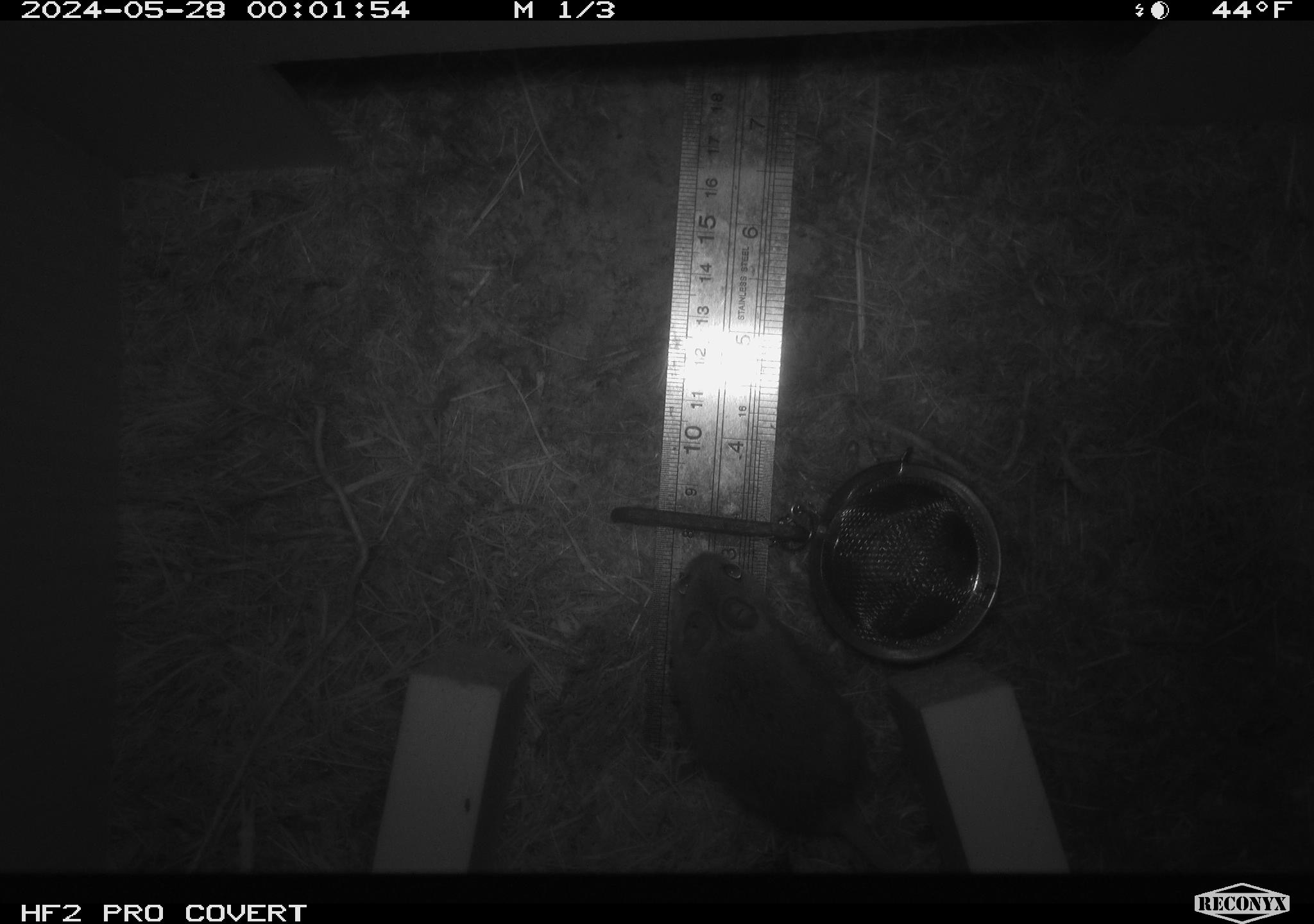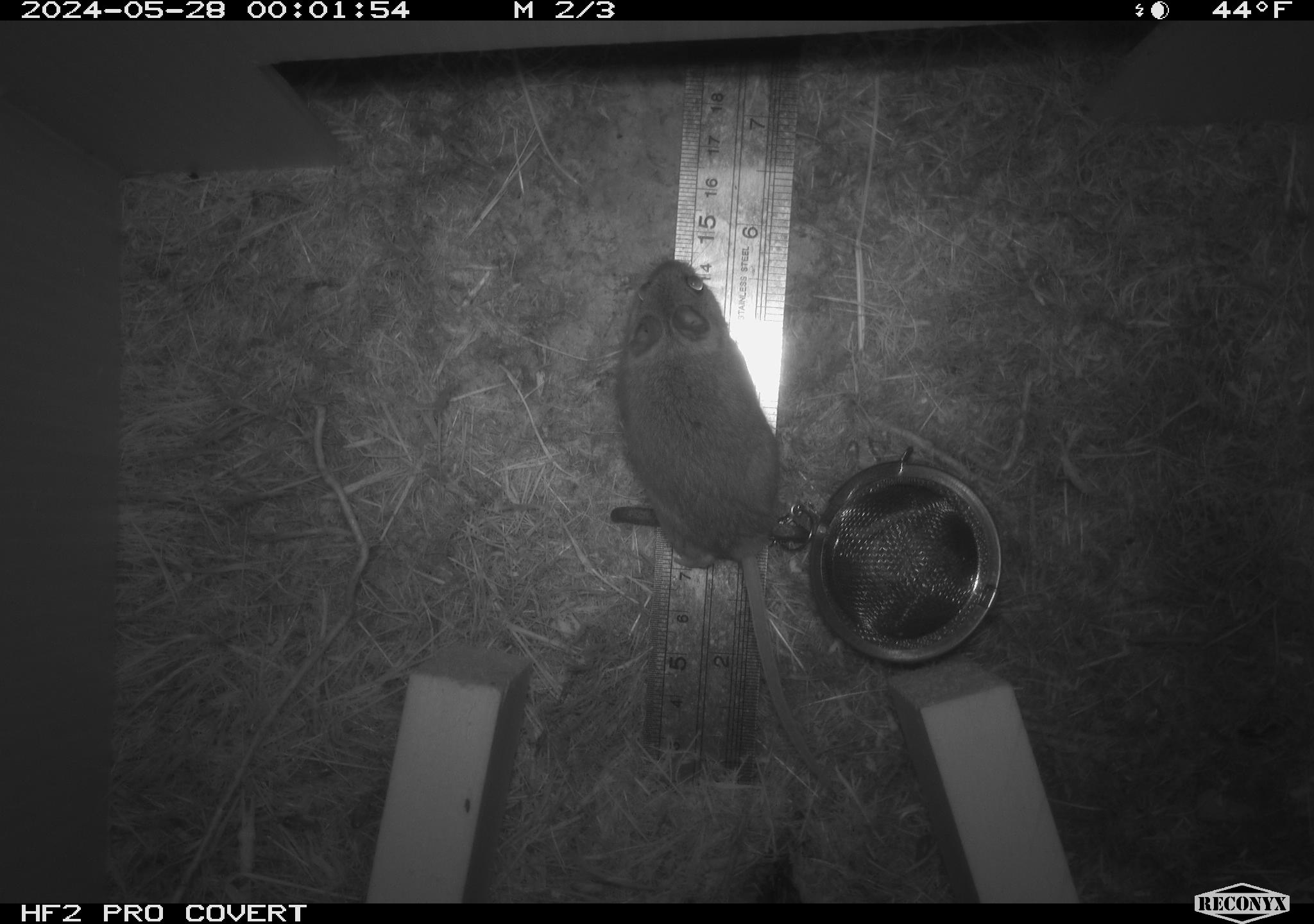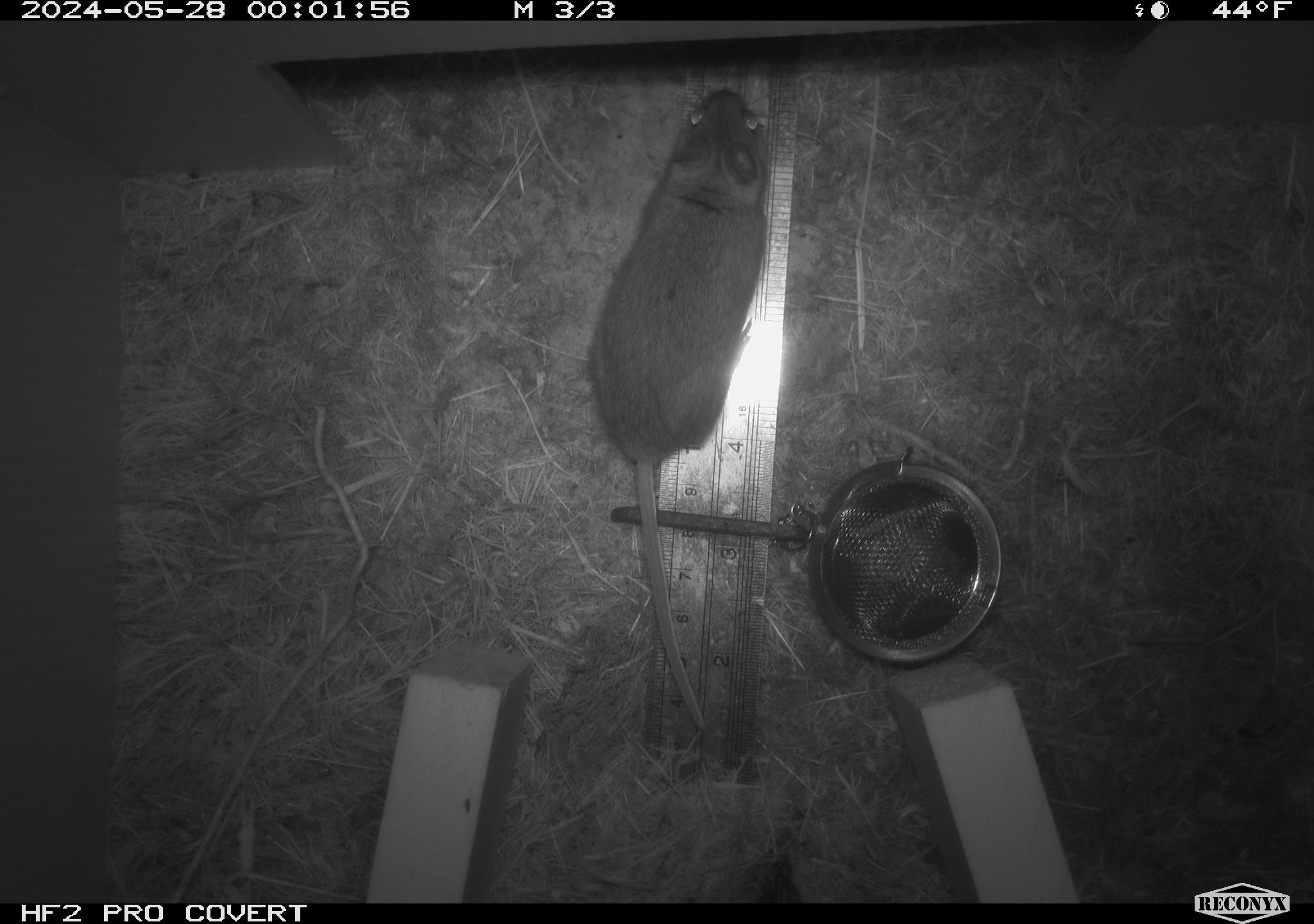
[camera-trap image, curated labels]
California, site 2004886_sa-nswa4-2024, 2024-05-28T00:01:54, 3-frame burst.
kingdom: Animalia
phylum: Chordata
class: Mammalia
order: Rodentia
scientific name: Rodentia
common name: rodent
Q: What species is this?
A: Rodent (Rodentia).